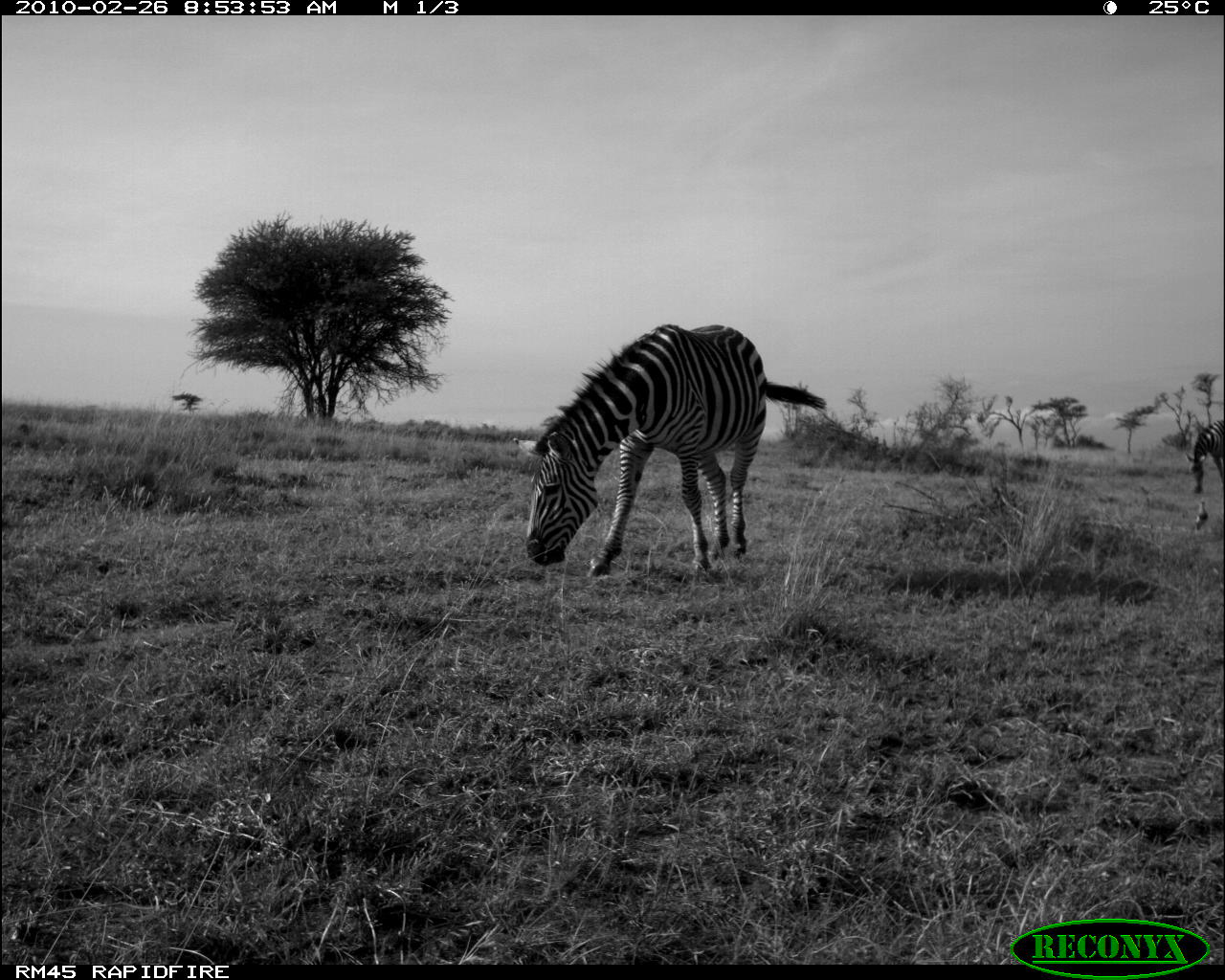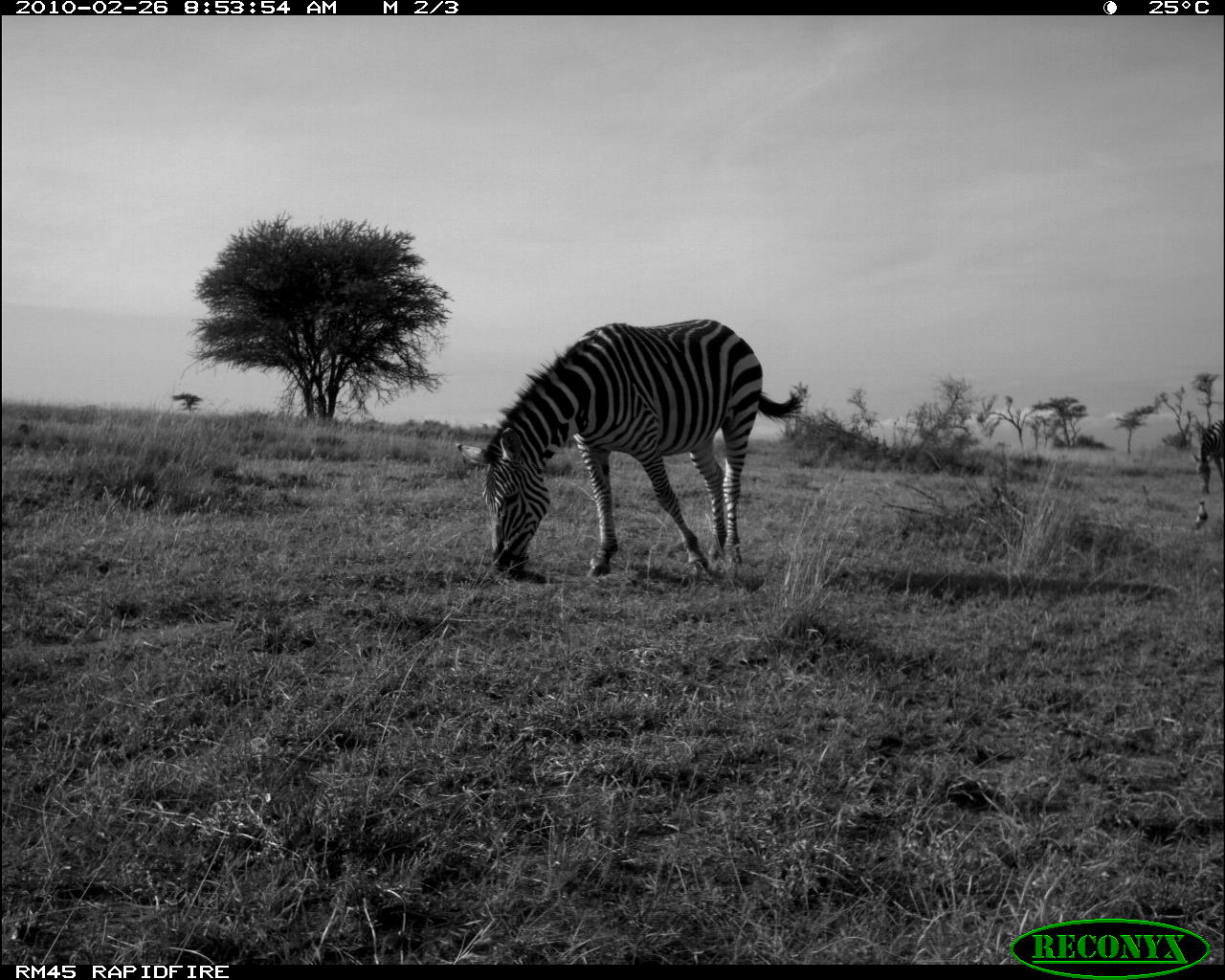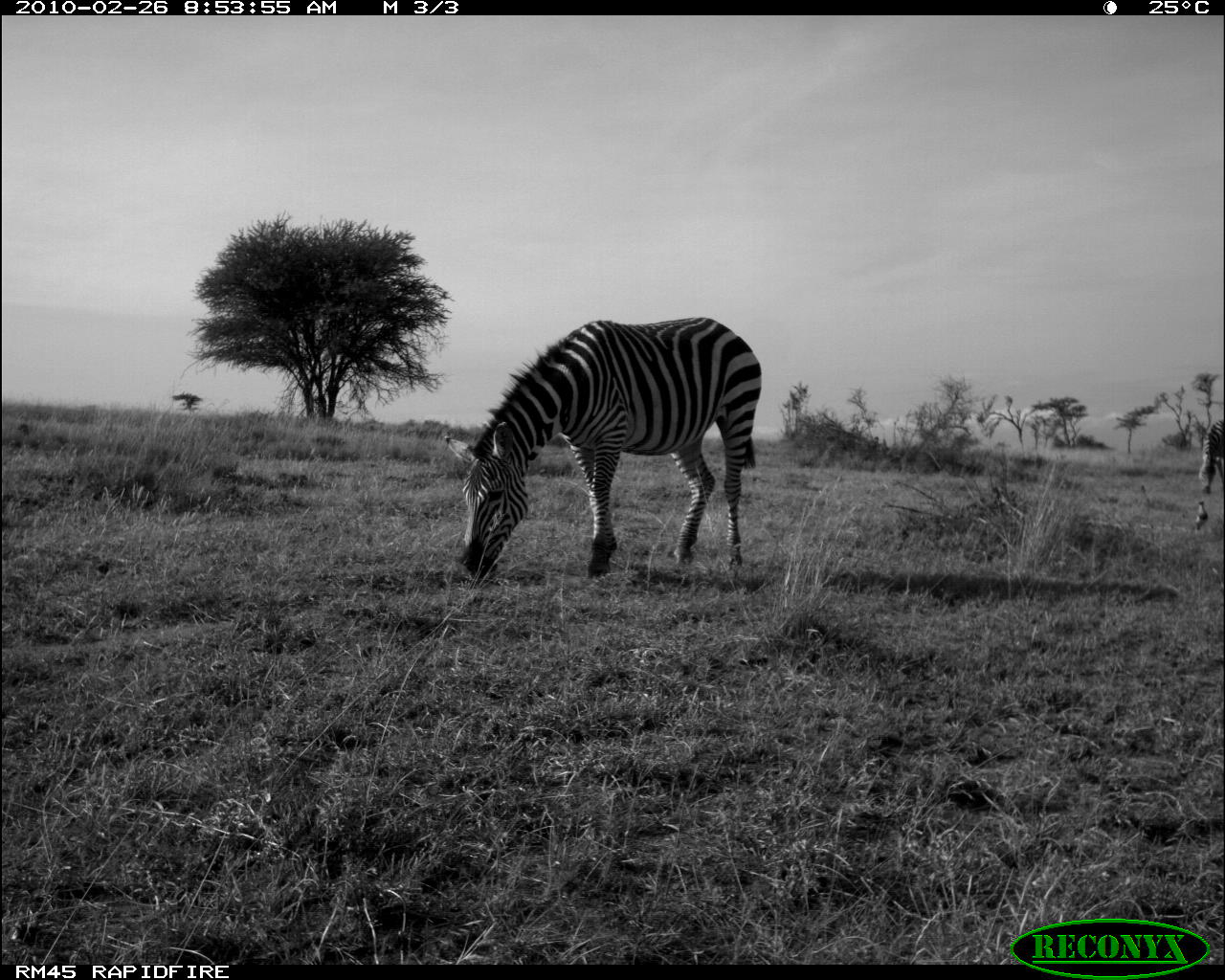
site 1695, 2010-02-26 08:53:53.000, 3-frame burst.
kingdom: Animalia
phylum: Chordata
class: Mammalia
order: Perissodactyla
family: Equidae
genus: Equus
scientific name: Equus quagga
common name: plains zebra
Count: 2.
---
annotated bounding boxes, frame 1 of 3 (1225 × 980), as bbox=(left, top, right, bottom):
equus quagga: bbox=(512, 323, 827, 579); bbox=(1186, 419, 1225, 496); bbox=(1195, 498, 1208, 531)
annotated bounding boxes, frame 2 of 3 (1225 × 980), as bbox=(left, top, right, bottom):
equus quagga: bbox=(451, 318, 809, 581); bbox=(1189, 416, 1225, 533)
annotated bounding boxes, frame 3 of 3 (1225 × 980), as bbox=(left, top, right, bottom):
equus quagga: bbox=(443, 316, 764, 584); bbox=(1194, 419, 1225, 535)